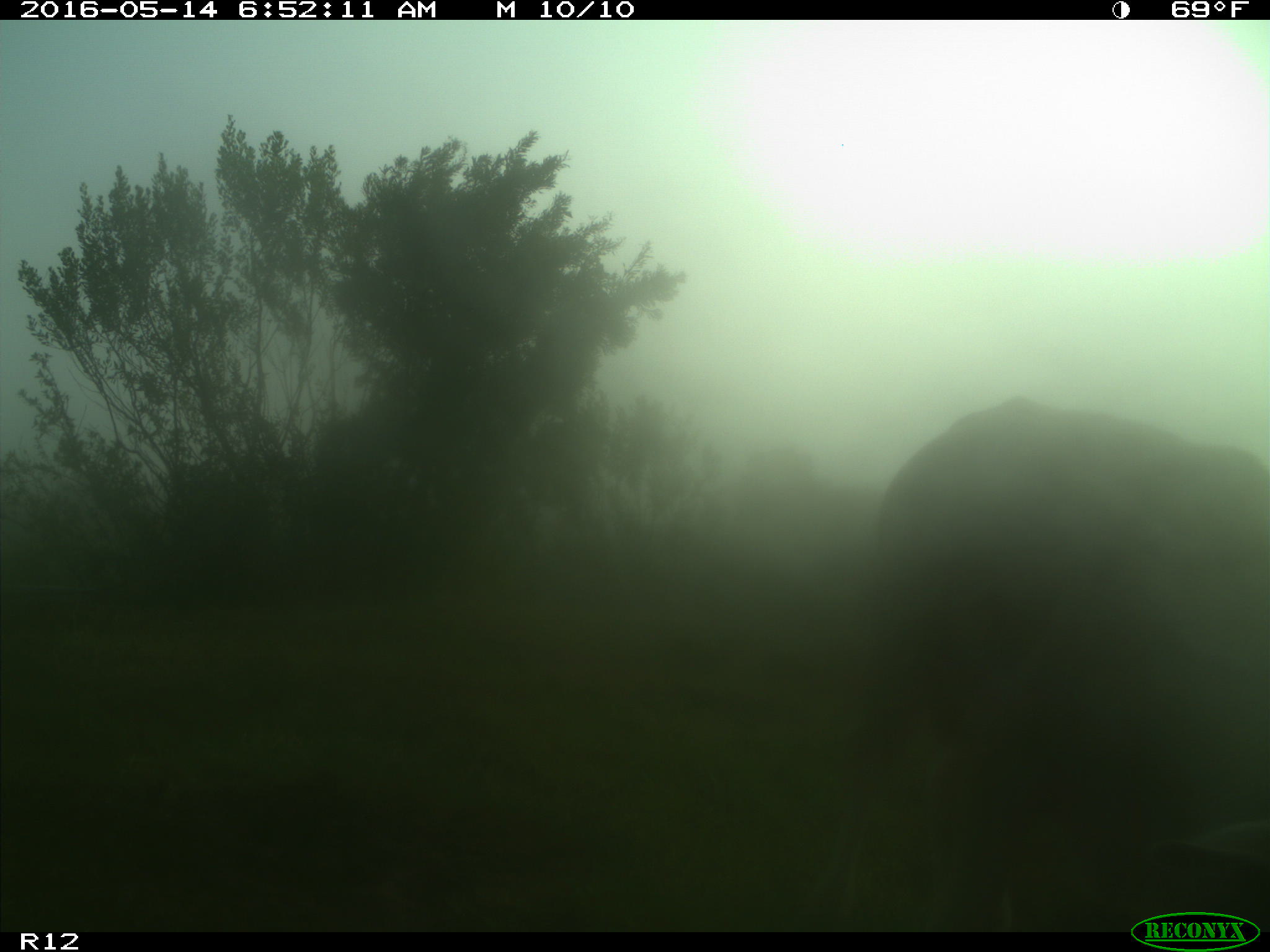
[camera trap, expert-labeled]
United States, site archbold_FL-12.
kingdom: Animalia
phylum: Chordata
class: Mammalia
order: Artiodactyla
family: Bovidae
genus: Bos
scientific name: Bos taurus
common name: domestic cow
Bos taurus (domestic cow).